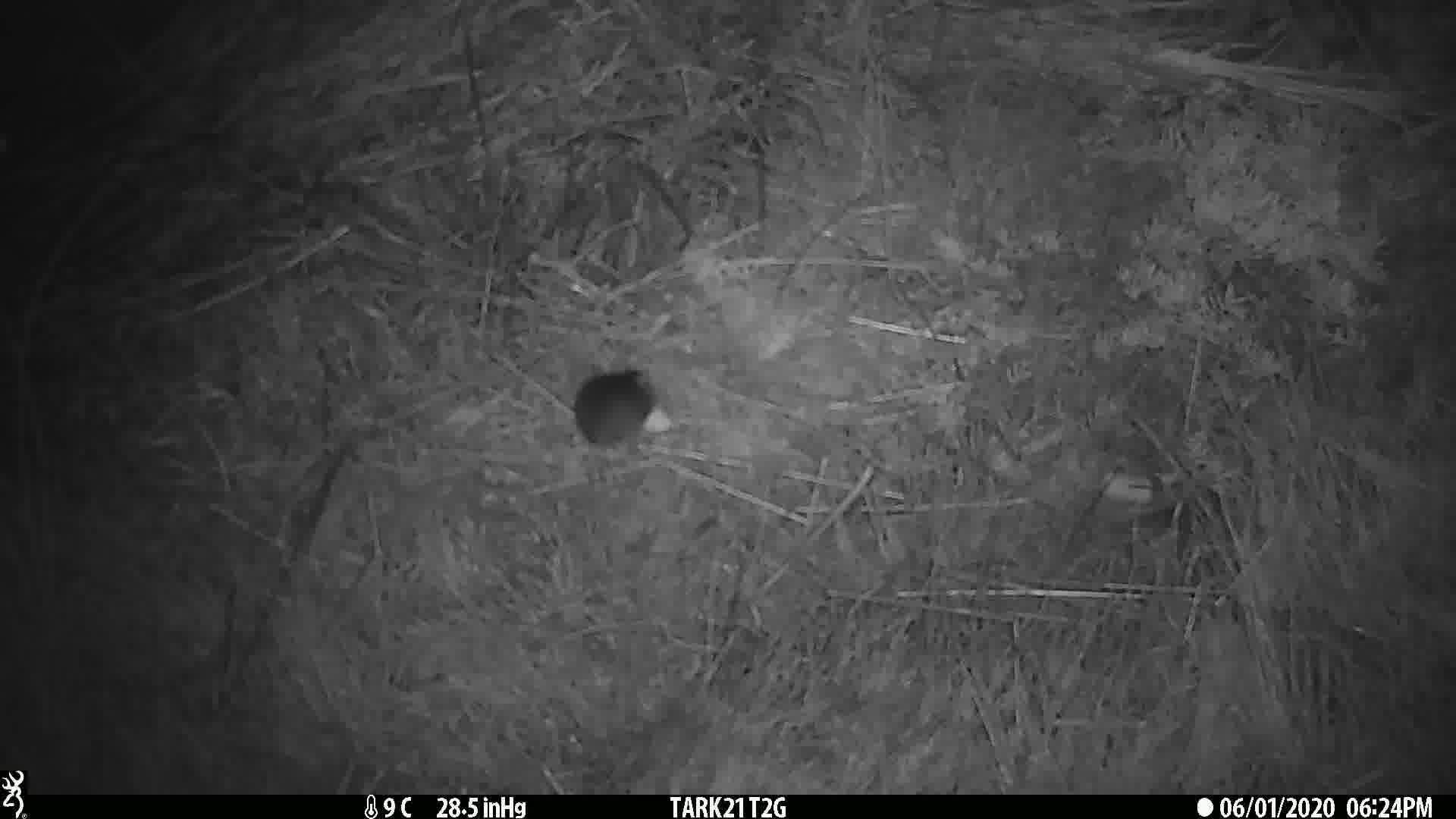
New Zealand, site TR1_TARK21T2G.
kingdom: Animalia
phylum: Chordata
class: Mammalia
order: Rodentia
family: Muridae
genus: Mus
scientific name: Mus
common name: mouse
Mouse (Mus).